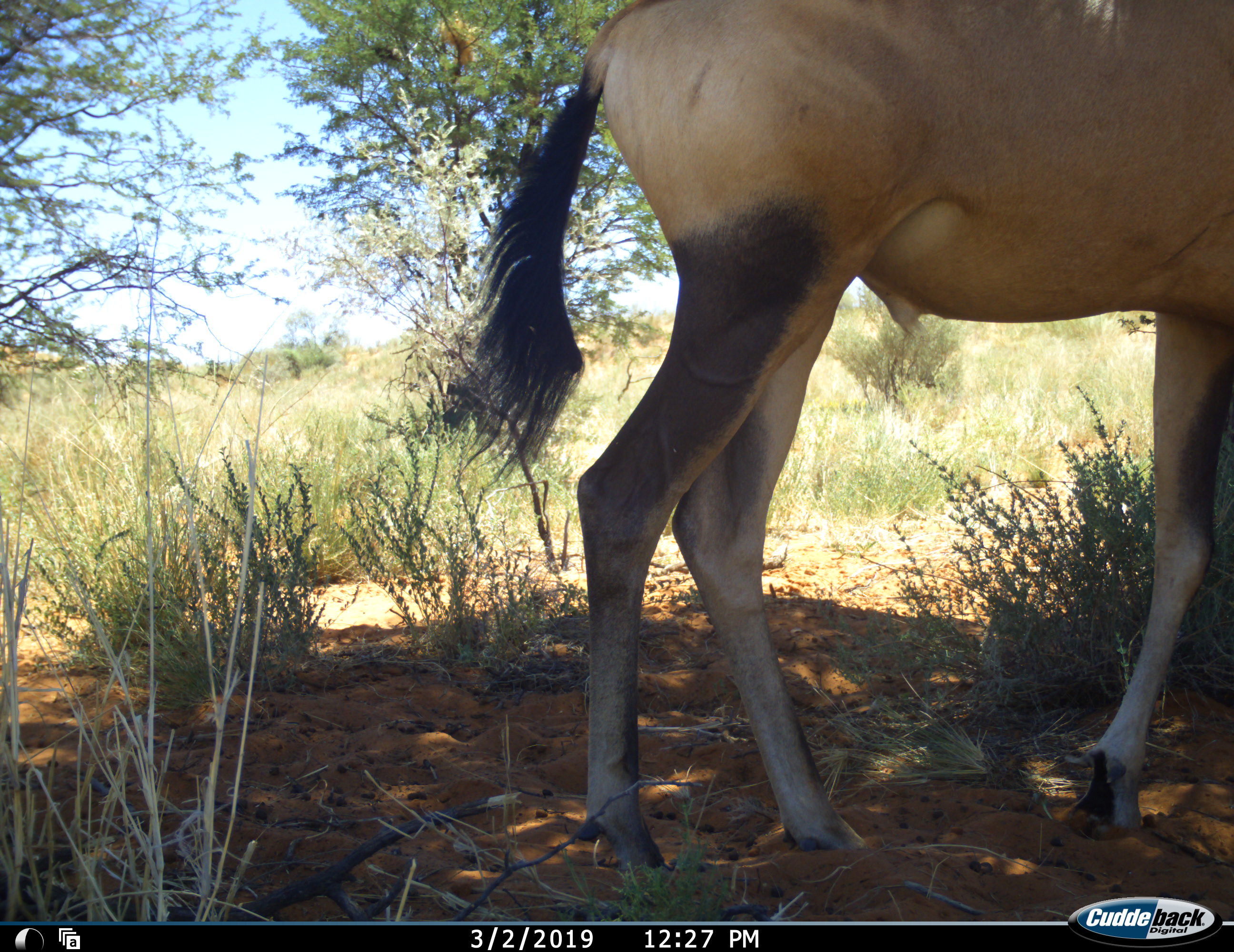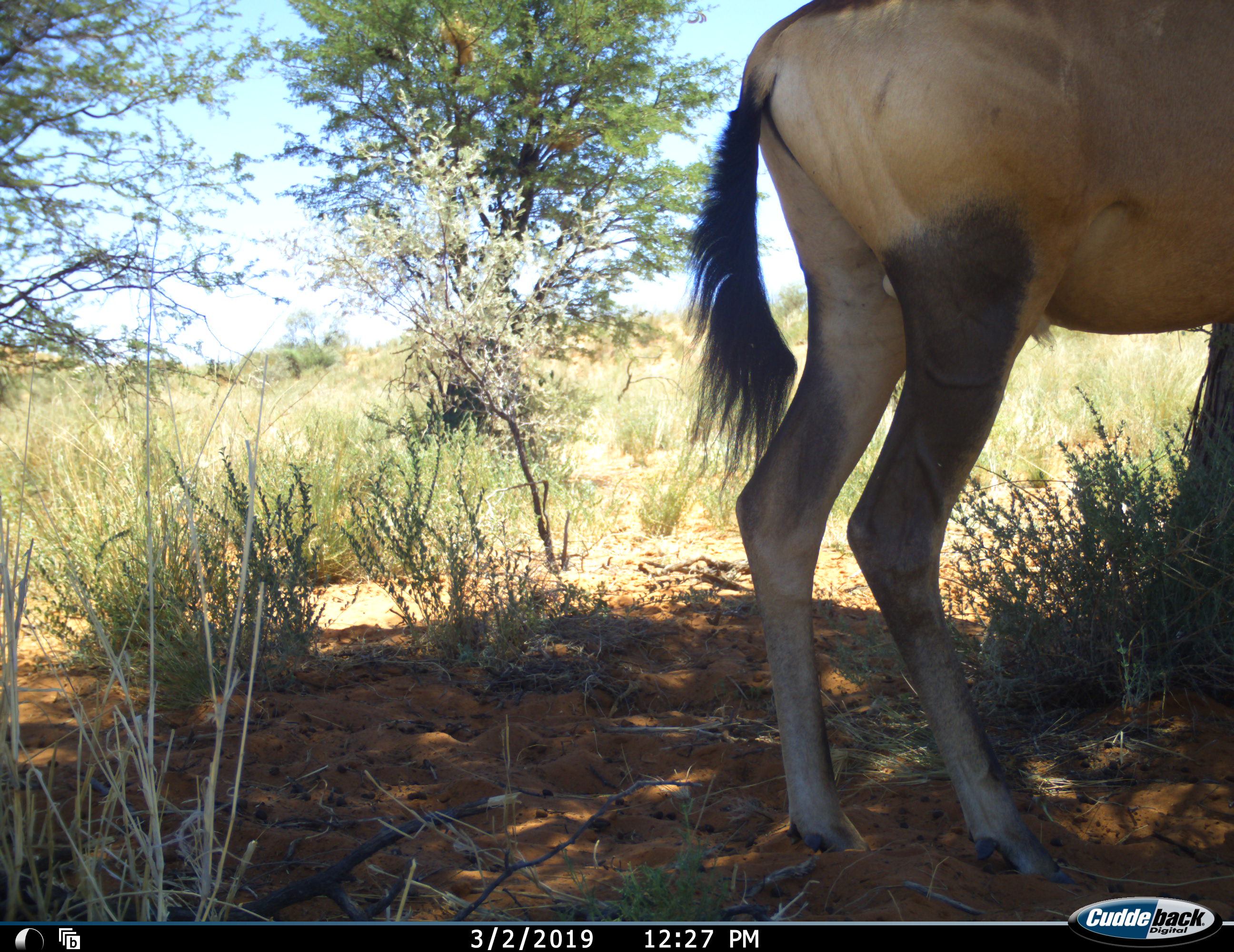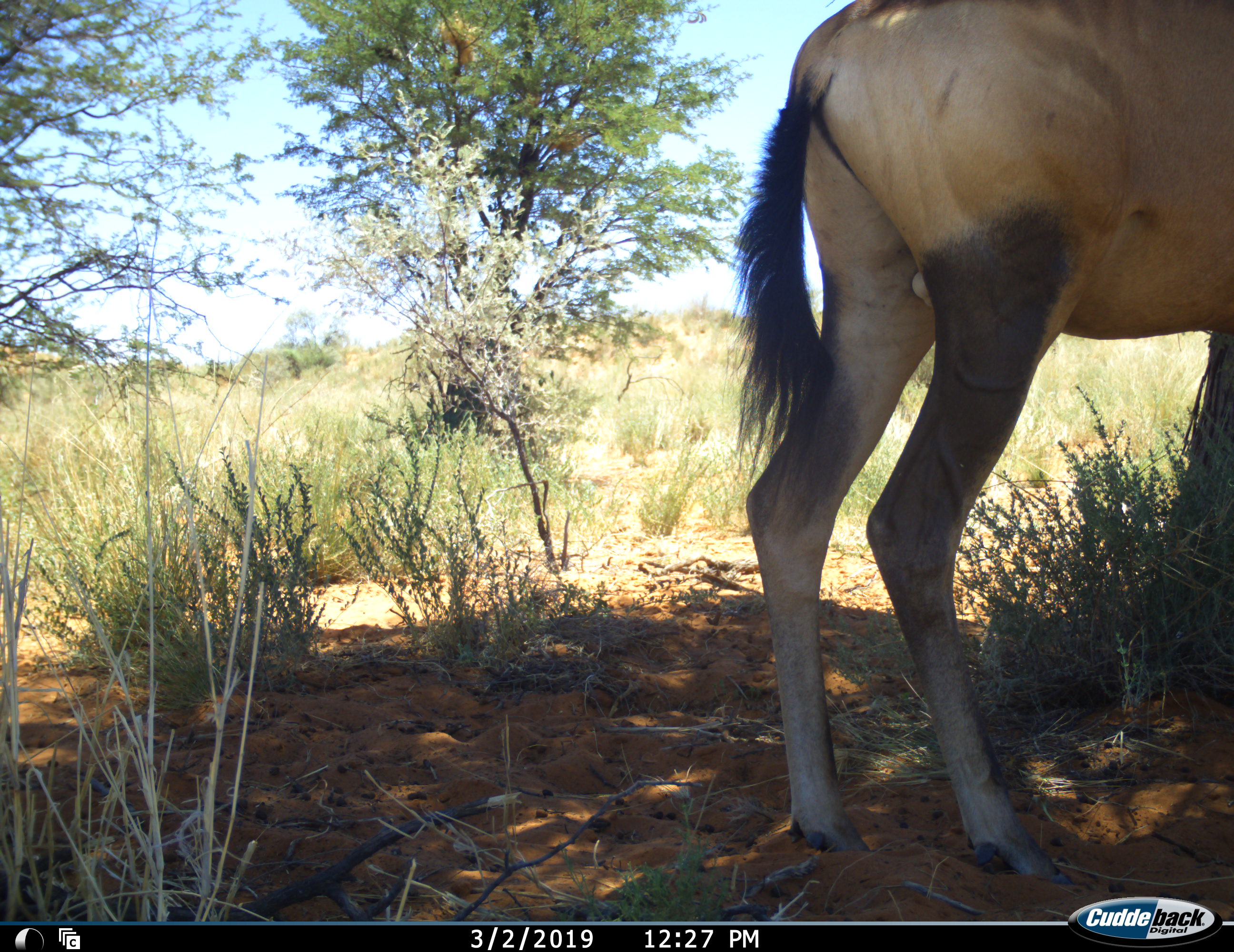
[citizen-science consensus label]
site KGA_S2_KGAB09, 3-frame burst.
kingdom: Animalia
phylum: Chordata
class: Mammalia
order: Artiodactyla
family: Bovidae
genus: Alcelaphus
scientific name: Alcelaphus buselaphus caama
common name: red hartebeest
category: hartebeestred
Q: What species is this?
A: Hartebeestred (red hartebeest) (Alcelaphus buselaphus caama).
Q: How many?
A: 1.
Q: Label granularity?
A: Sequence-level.